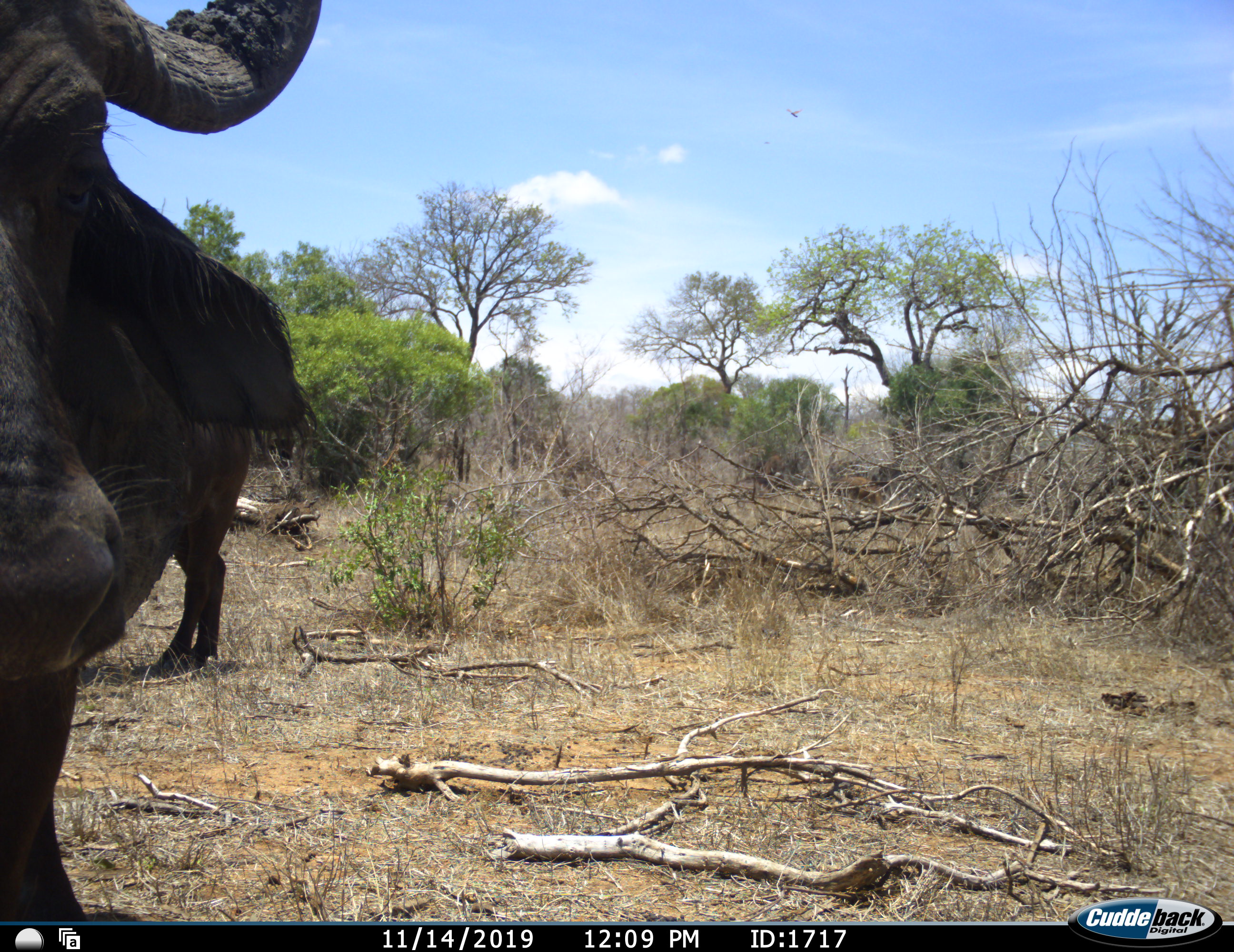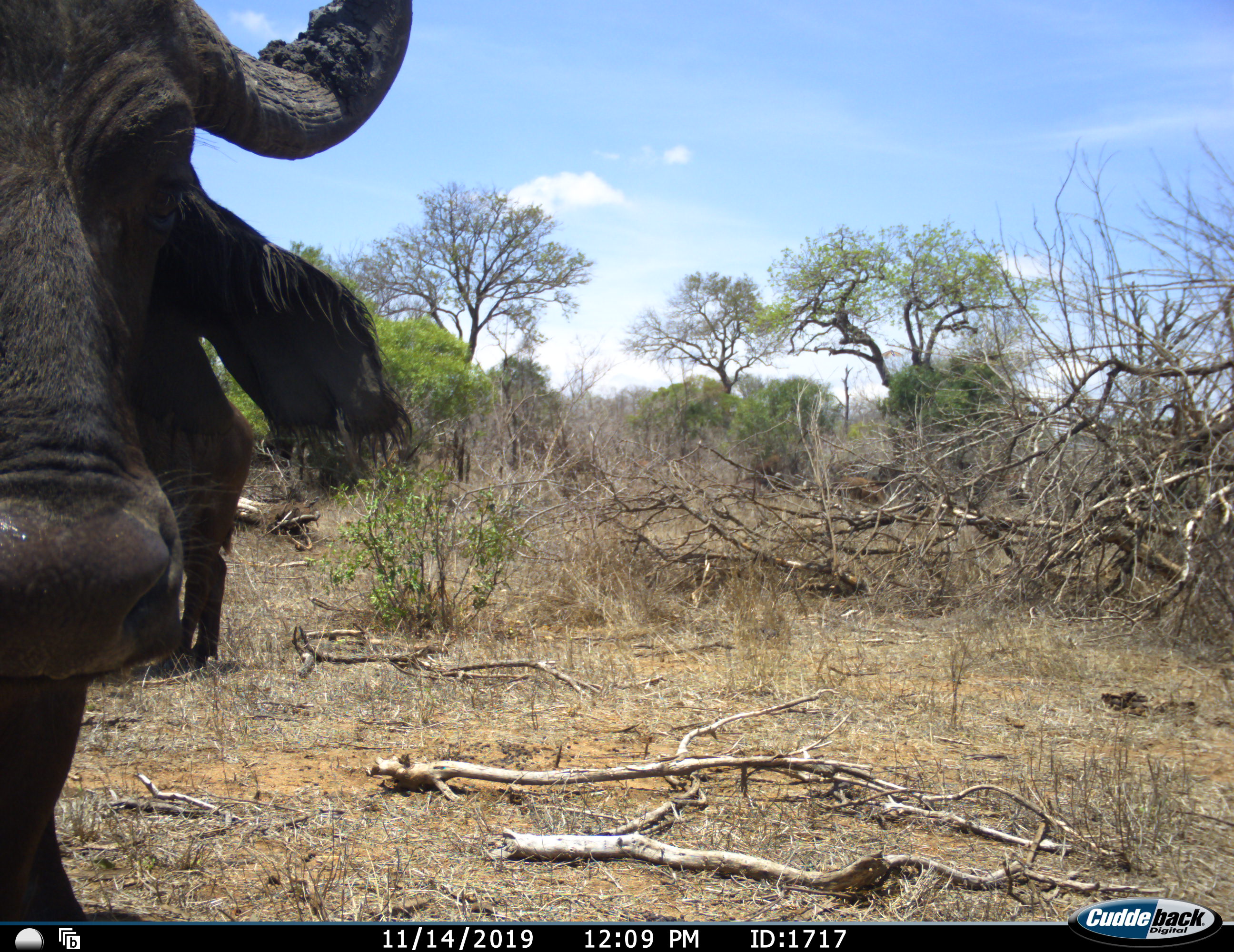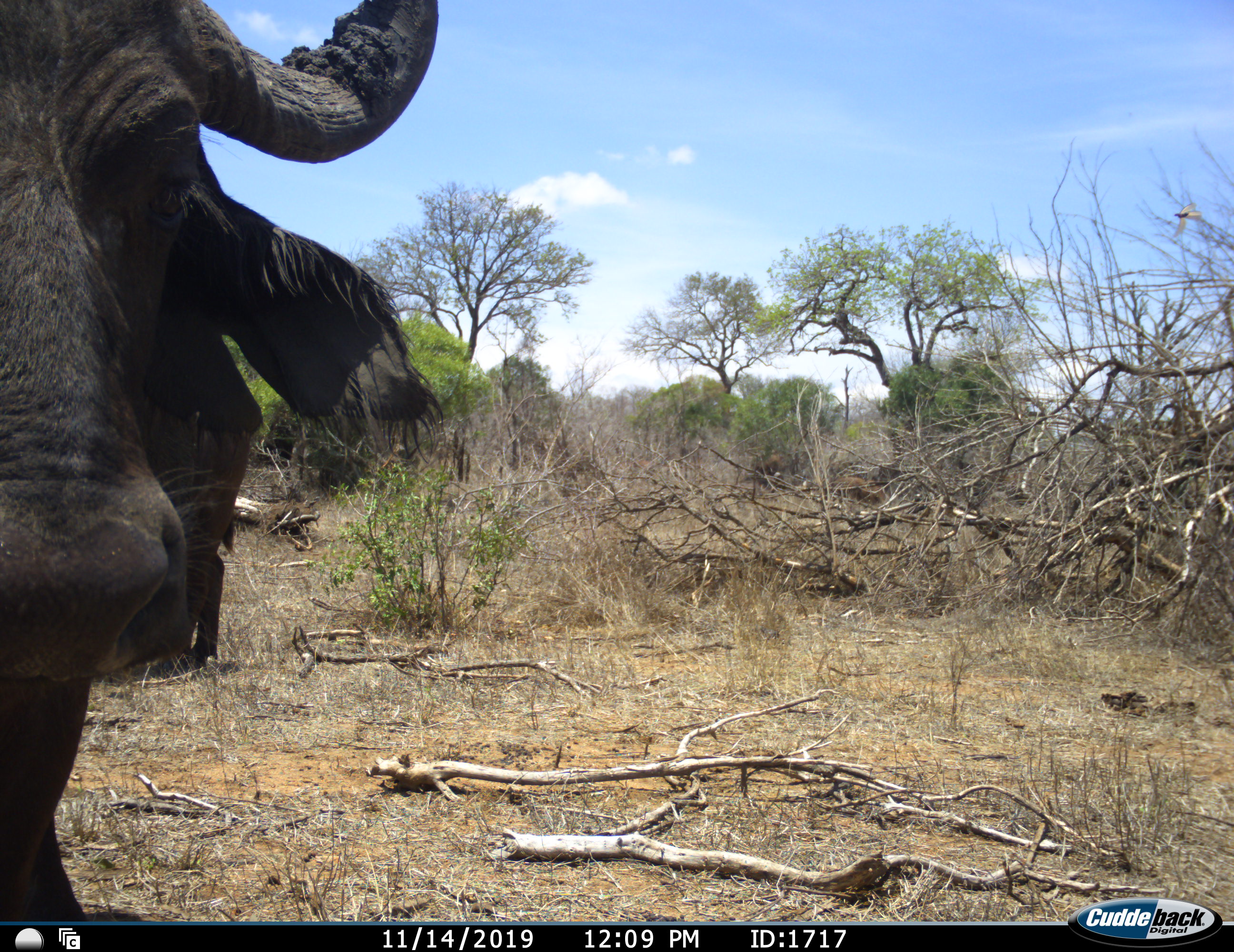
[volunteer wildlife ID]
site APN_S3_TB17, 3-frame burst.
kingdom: Animalia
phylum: Chordata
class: Mammalia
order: Artiodactyla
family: Bovidae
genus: Syncerus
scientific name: Syncerus caffer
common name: african buffalo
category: buffalo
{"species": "buffalo (african buffalo) (Syncerus caffer)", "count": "2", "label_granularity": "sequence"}